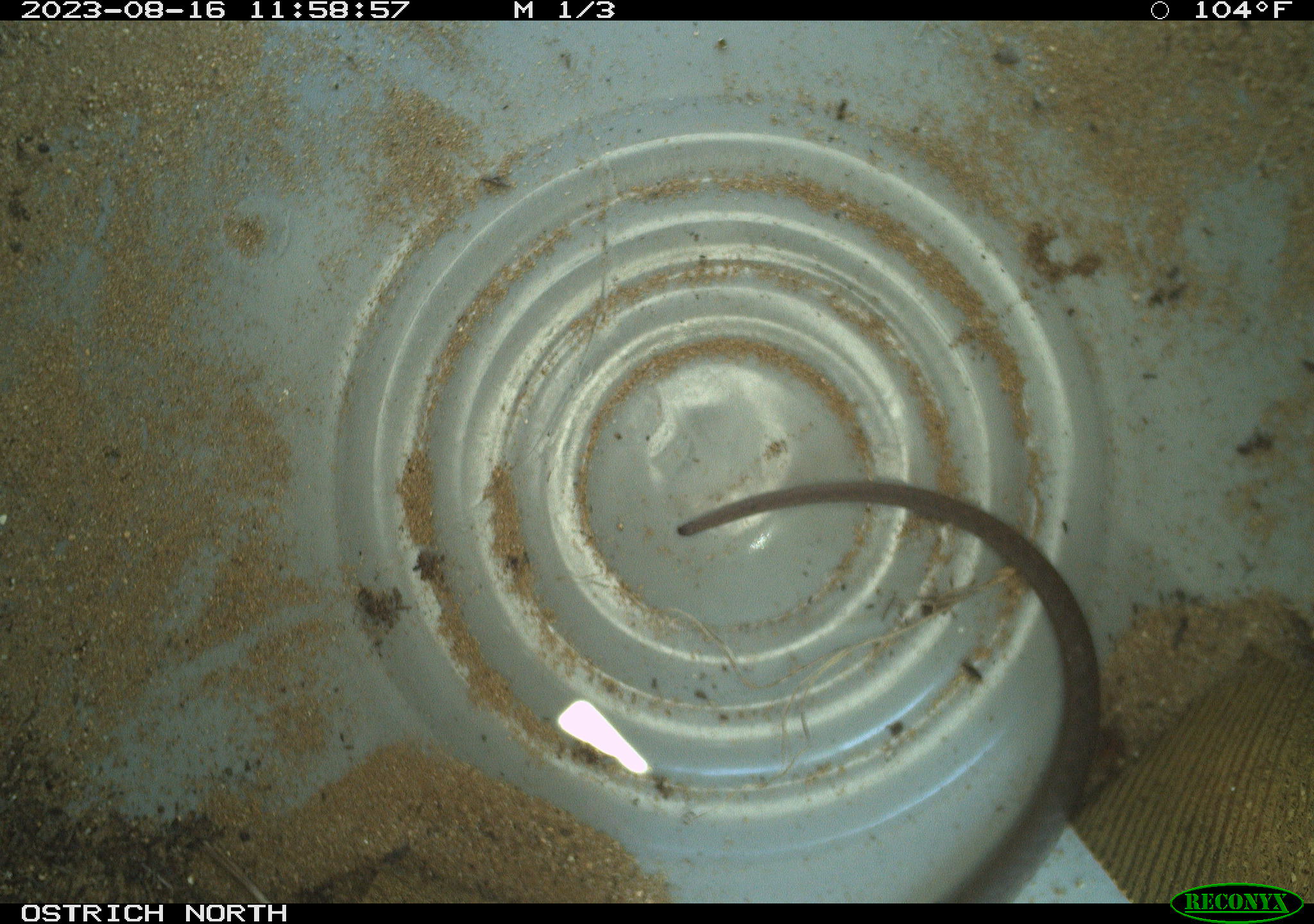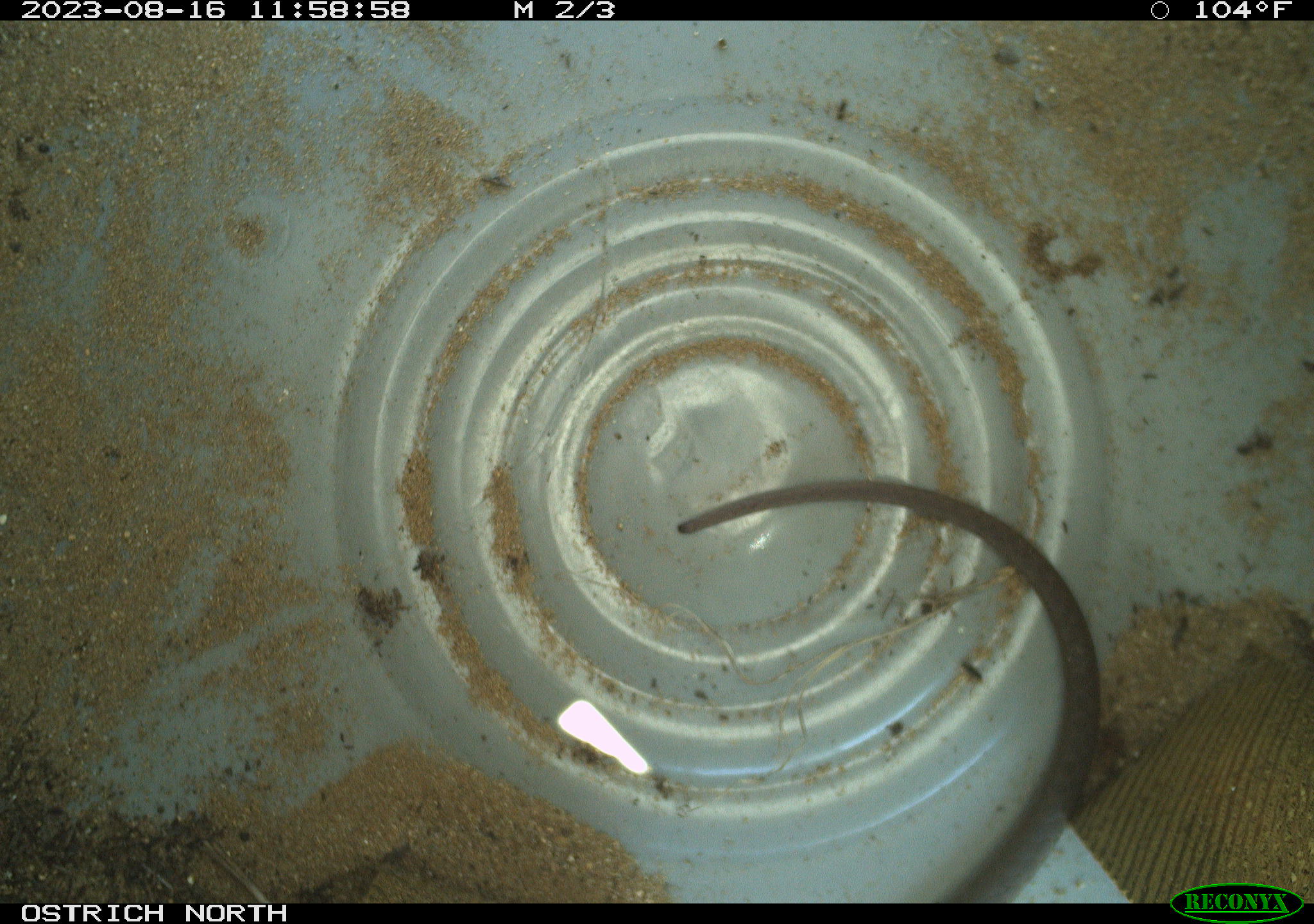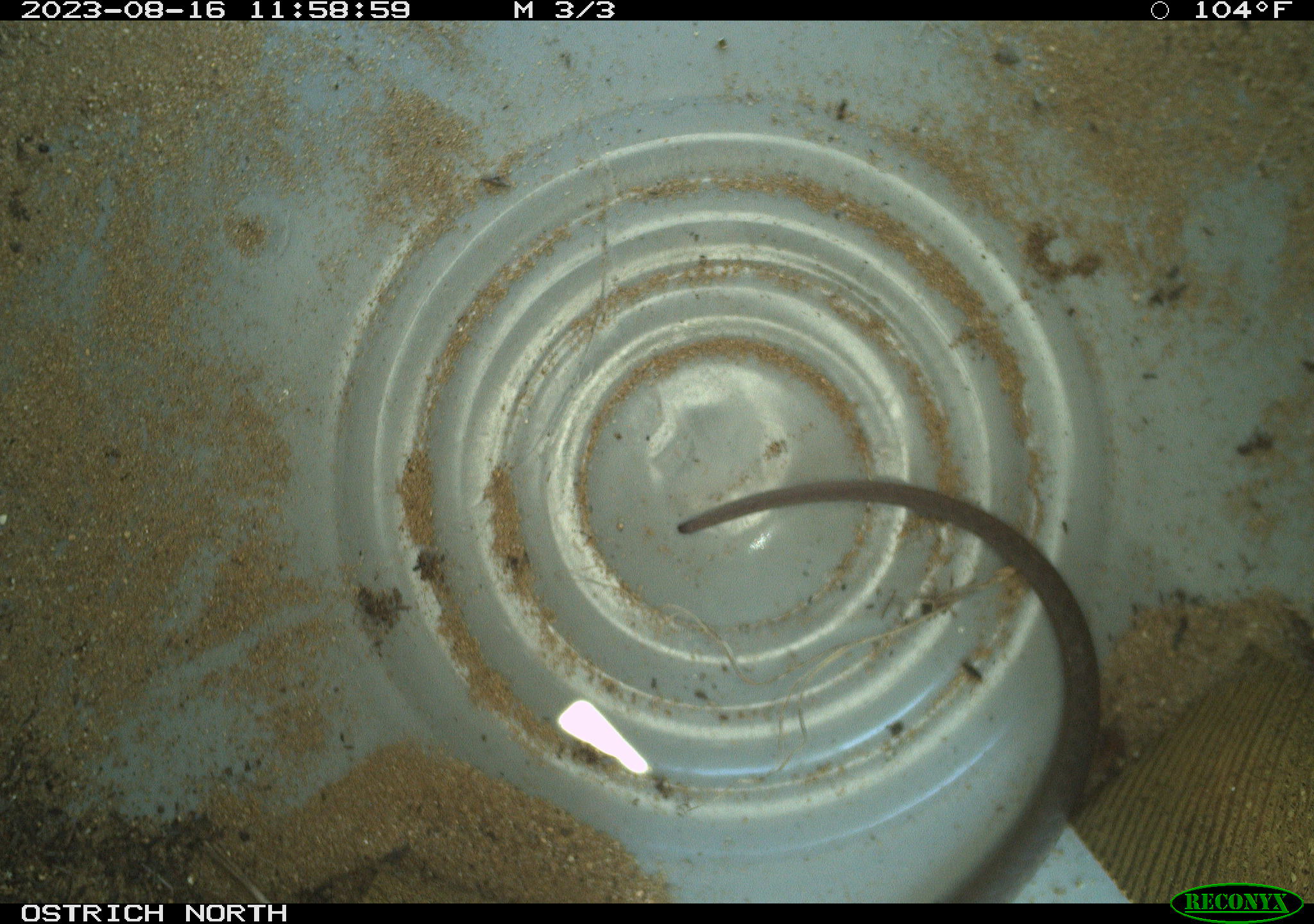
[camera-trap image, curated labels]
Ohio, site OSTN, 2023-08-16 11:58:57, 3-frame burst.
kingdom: Animalia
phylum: Chordata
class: Reptilia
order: Squamata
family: Colubridae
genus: Coluber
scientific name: Coluber constrictor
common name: eastern racer snake